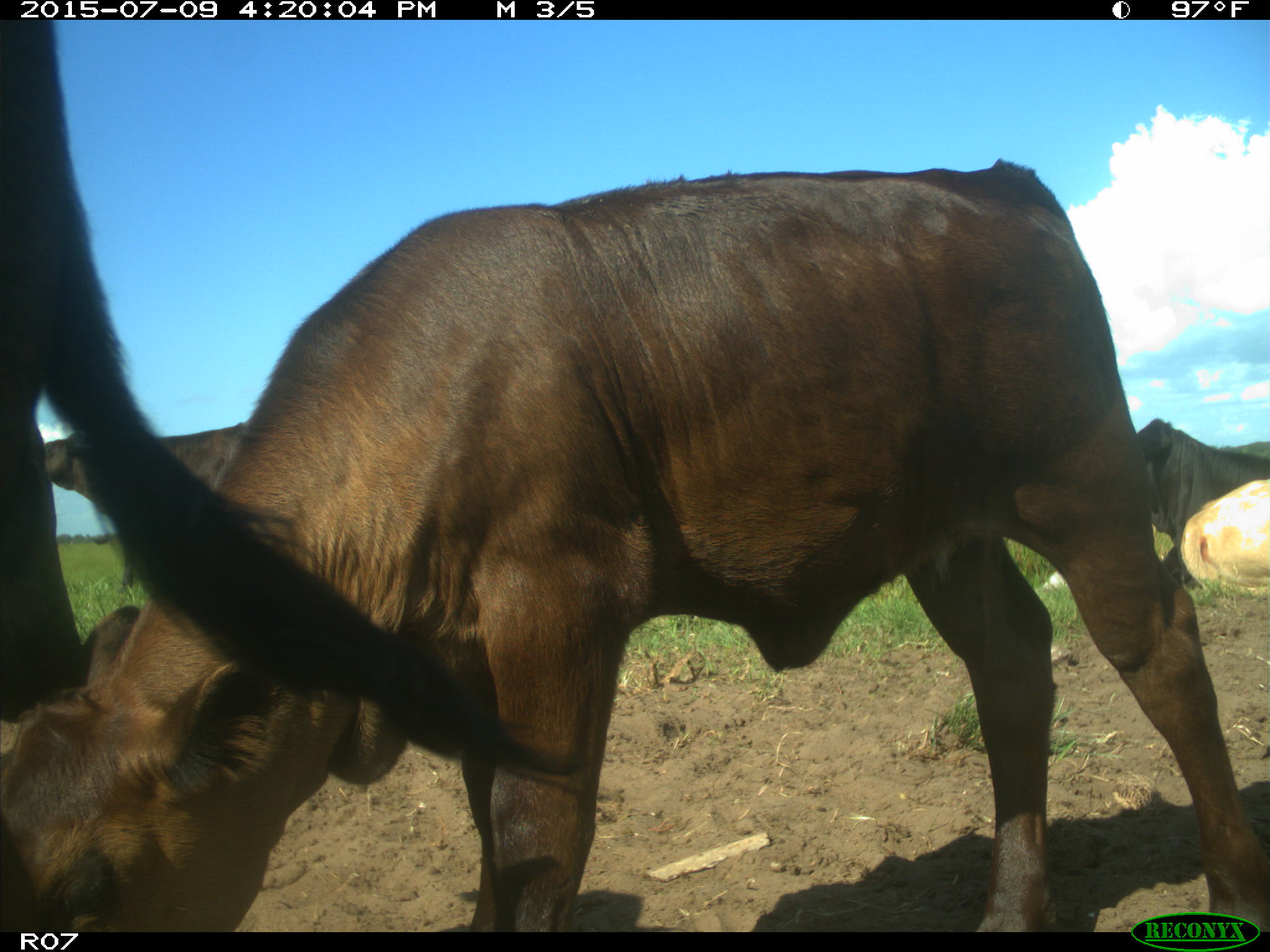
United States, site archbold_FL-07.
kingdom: Animalia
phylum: Chordata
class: Mammalia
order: Artiodactyla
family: Bovidae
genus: Bos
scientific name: Bos taurus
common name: domestic cow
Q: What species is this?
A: Bos taurus (domestic cow).